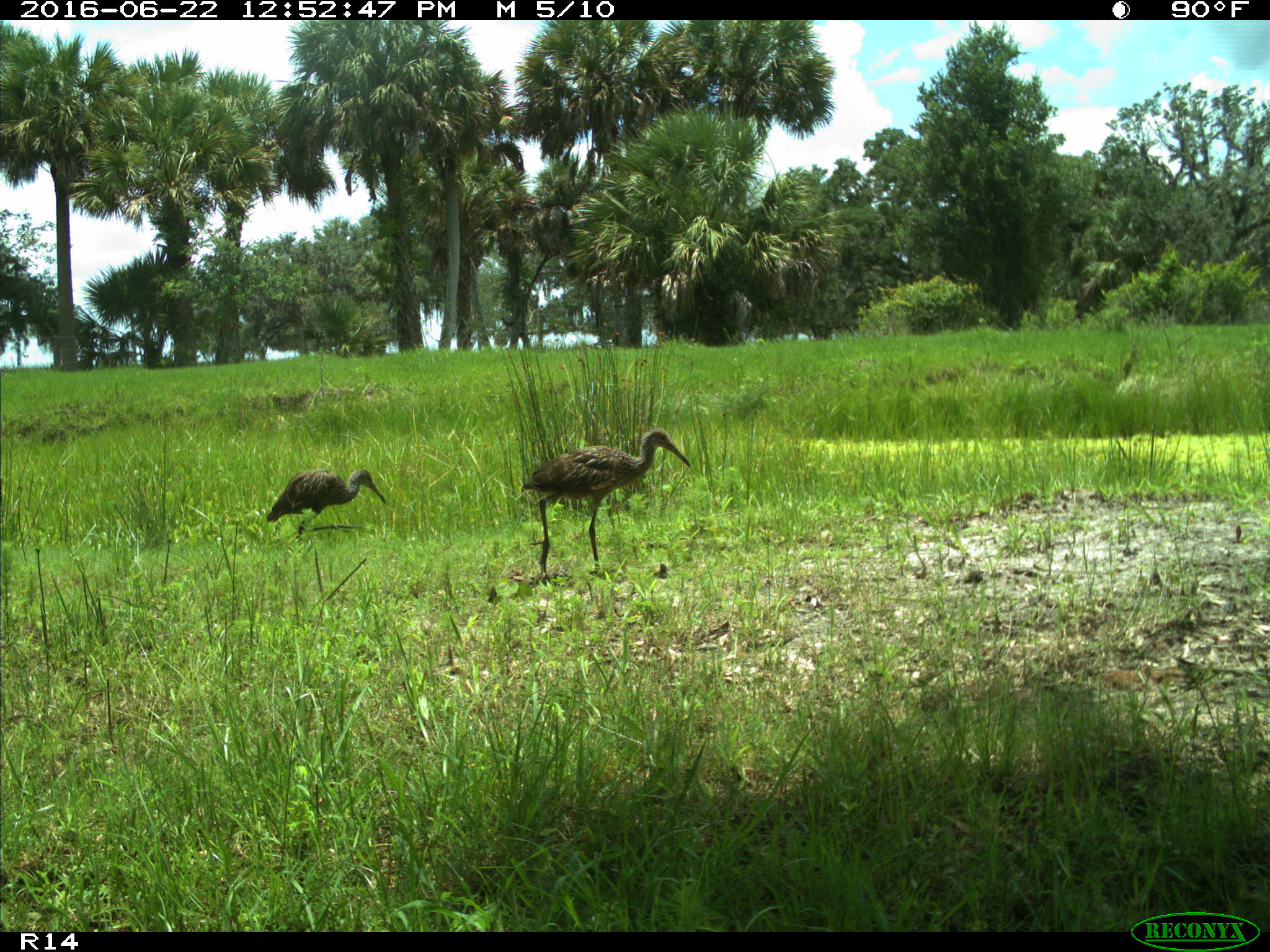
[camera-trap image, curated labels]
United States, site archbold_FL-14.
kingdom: Animalia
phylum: Chordata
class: Aves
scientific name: Aves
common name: birds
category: unidentified bird